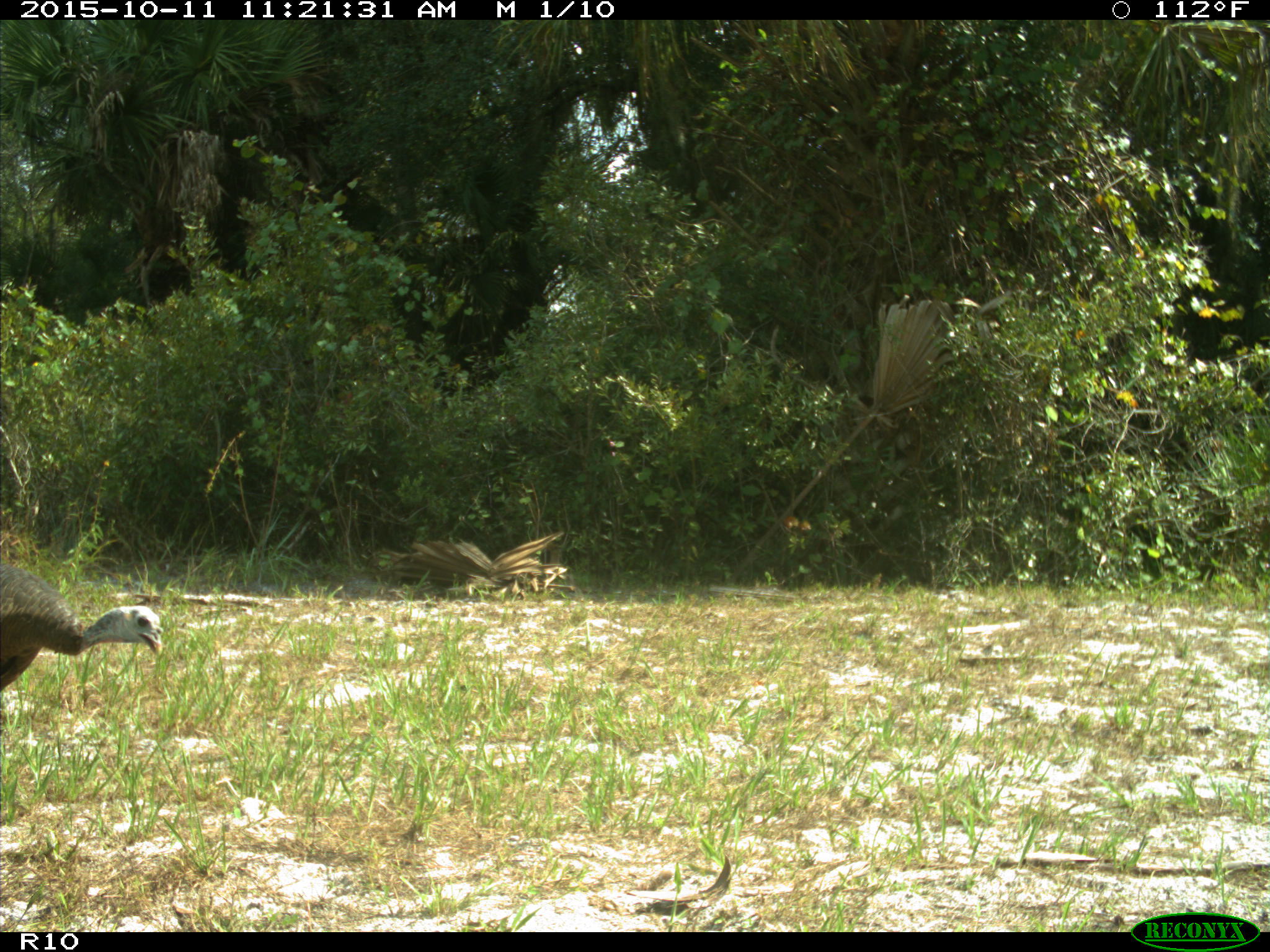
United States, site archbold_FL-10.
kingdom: Animalia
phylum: Chordata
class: Aves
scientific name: Aves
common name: birds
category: unidentified bird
Unidentified bird (birds) (Aves).